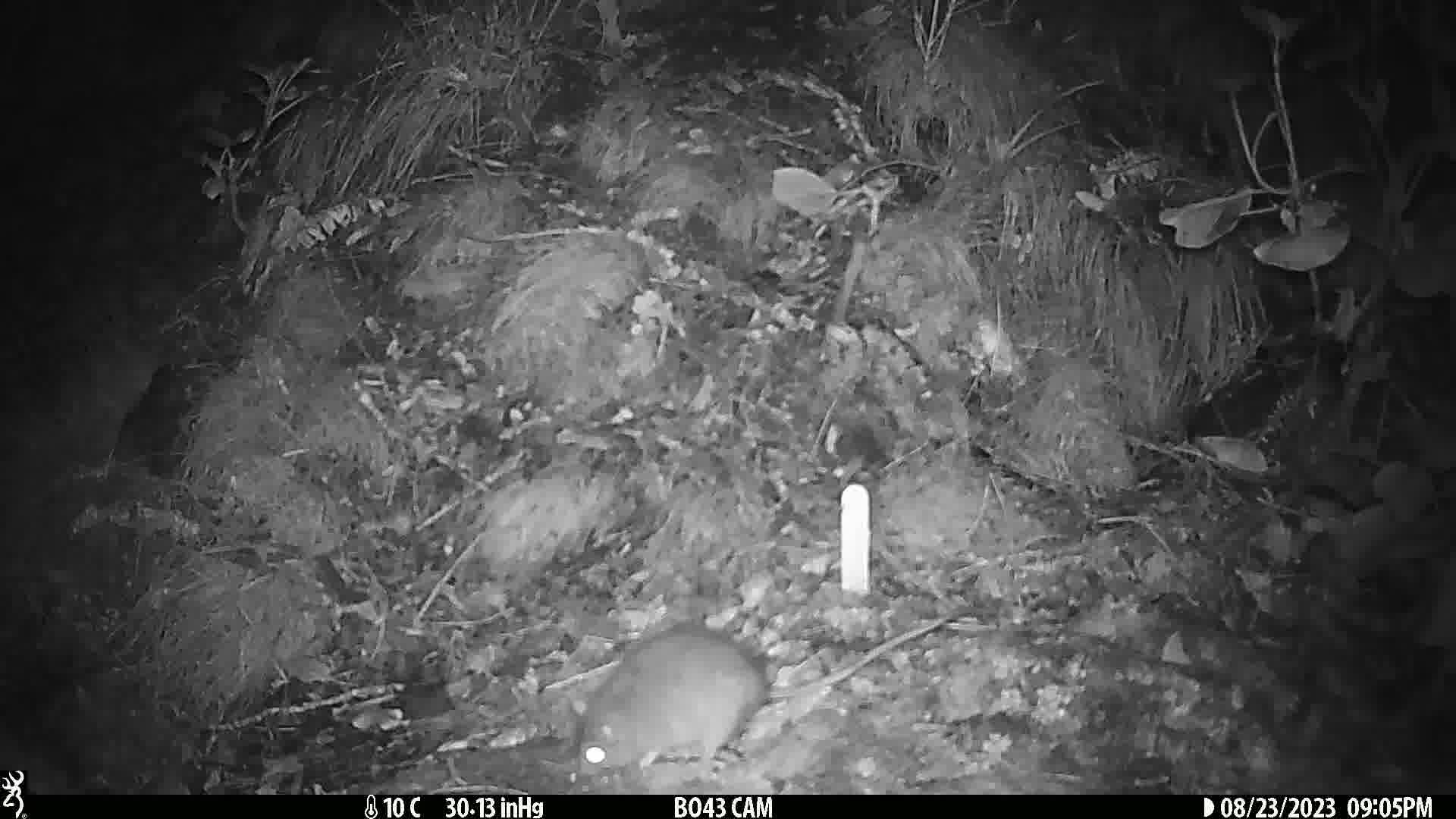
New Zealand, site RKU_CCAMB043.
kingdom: Animalia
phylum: Chordata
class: Mammalia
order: Rodentia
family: Muridae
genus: Rattus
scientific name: Rattus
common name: rat